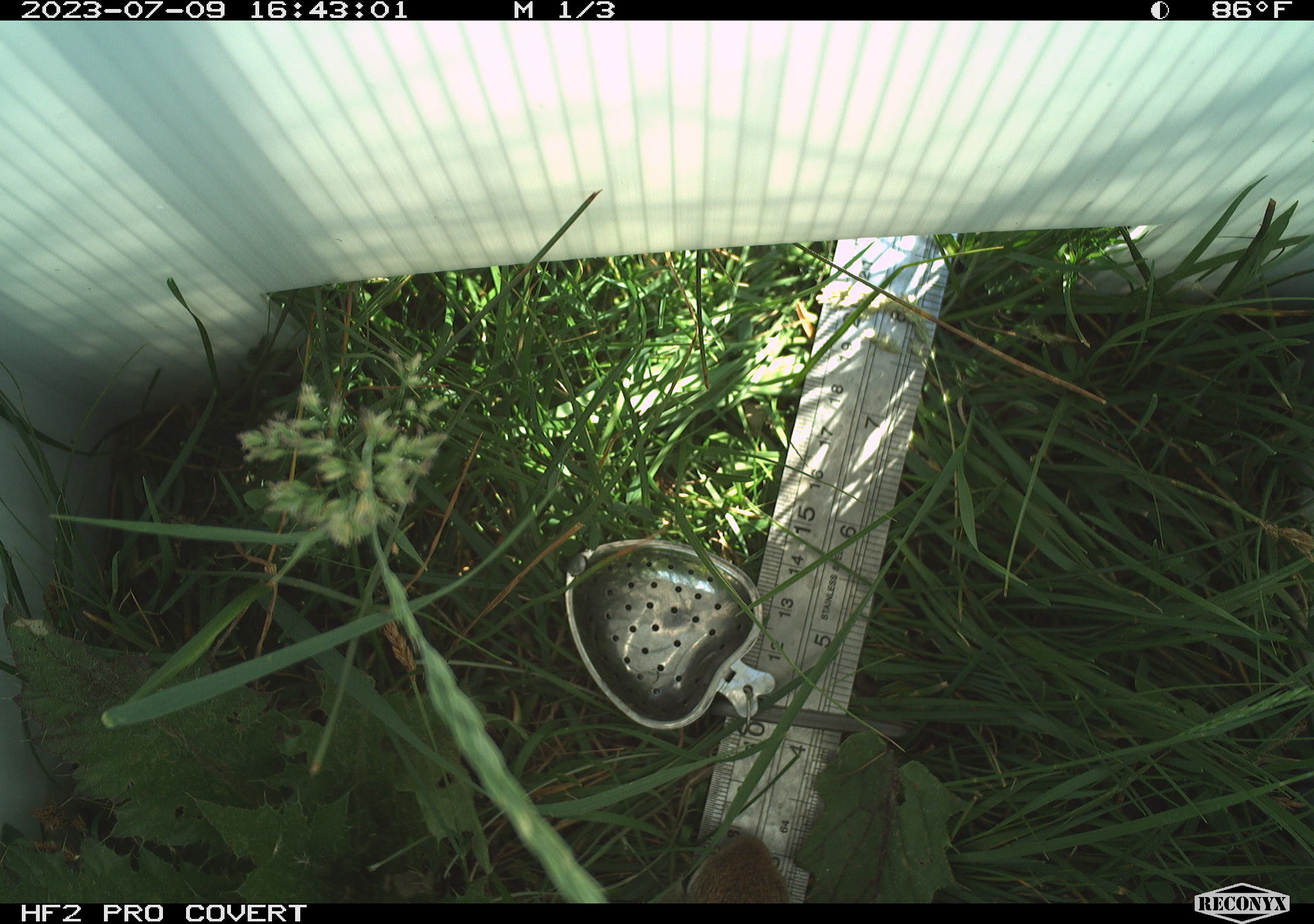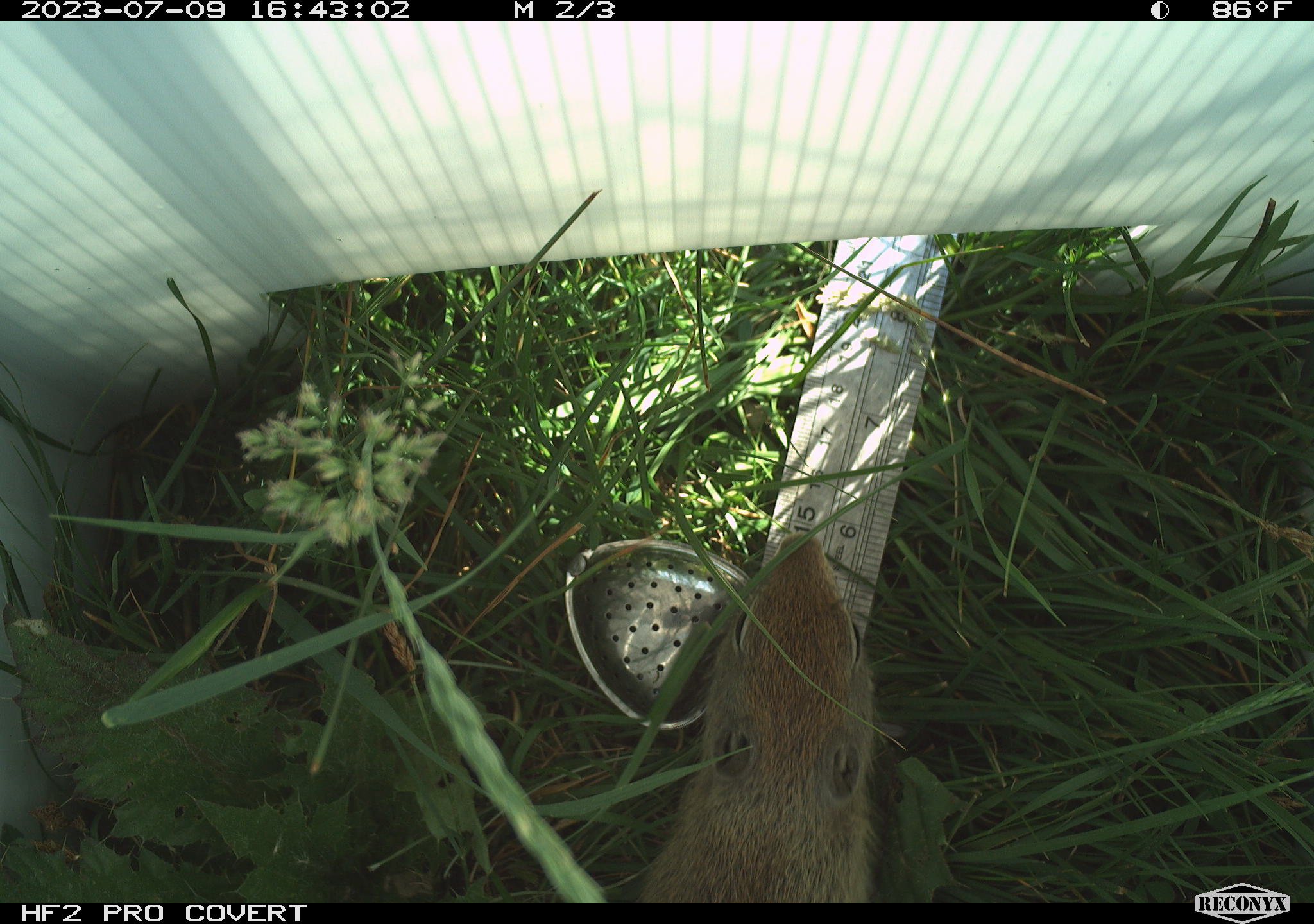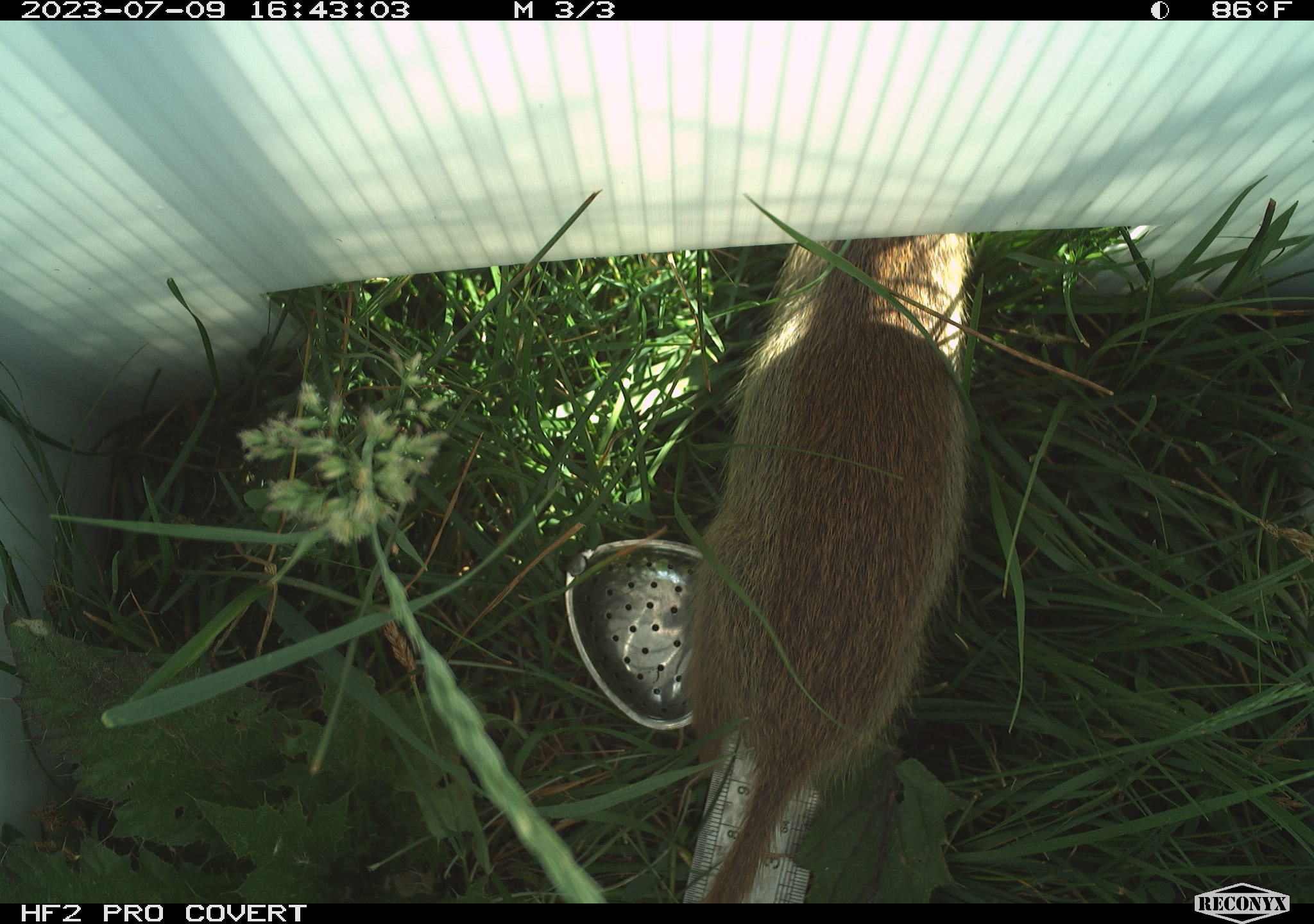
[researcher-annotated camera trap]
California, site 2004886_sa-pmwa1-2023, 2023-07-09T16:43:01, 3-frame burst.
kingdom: Animalia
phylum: Chordata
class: Mammalia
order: Rodentia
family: Sciuridae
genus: Urocitellus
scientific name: Urocitellus beldingi beldingi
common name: belding's ground squirrel